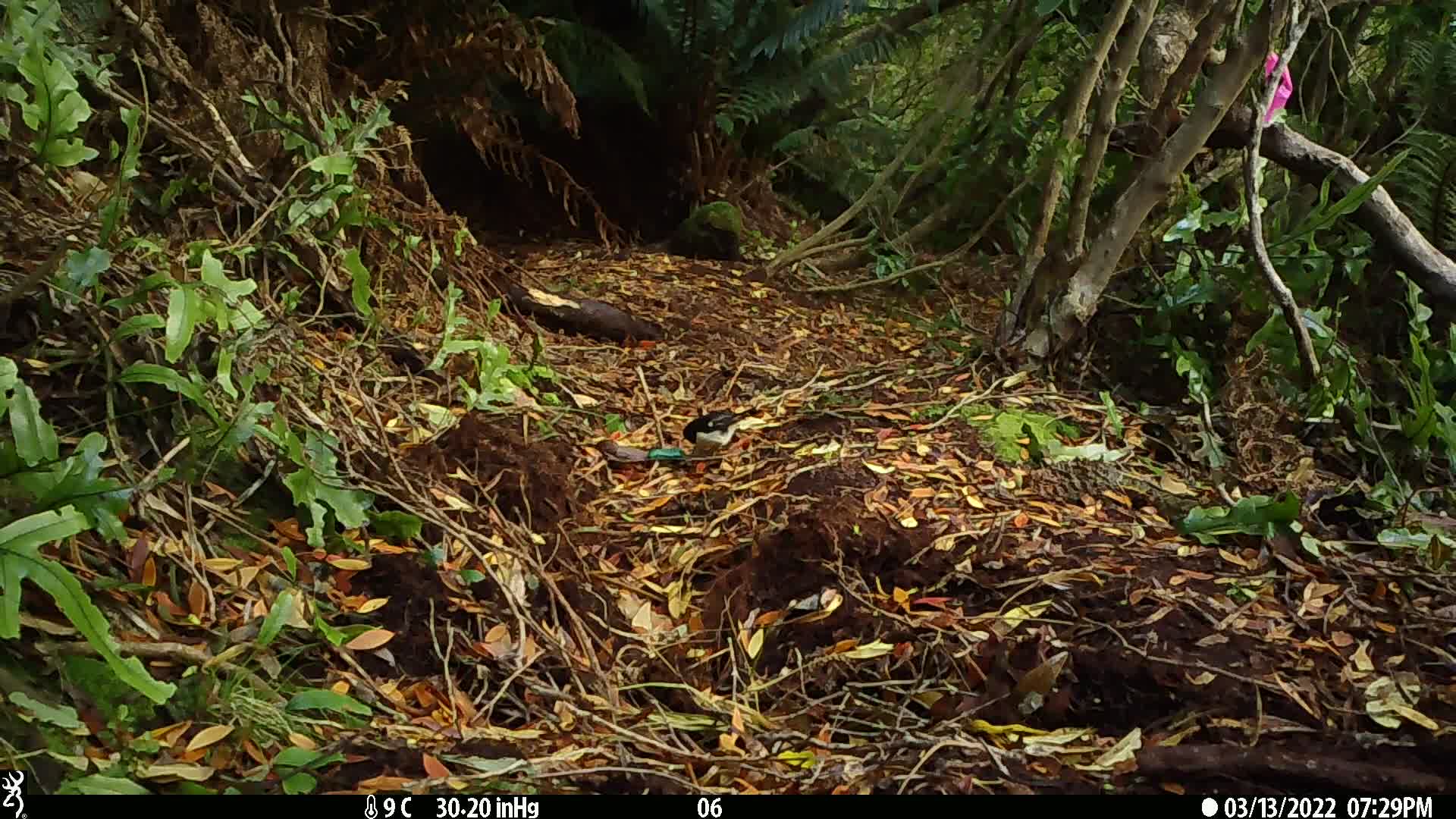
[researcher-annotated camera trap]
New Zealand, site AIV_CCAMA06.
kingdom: Animalia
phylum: Chordata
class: Aves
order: Passeriformes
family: Petroicidae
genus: Petroica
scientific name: Petroica macrocephala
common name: tomtit